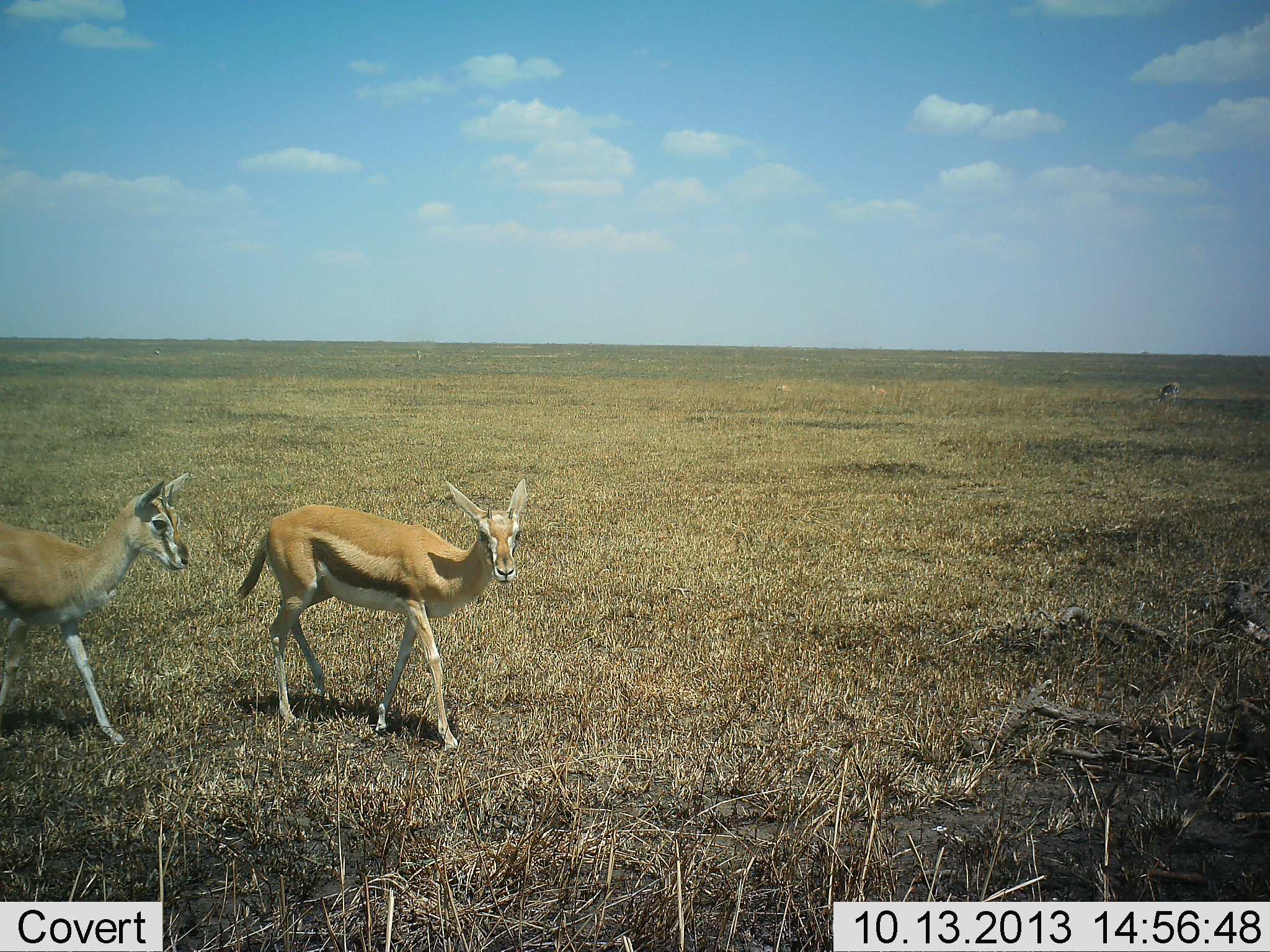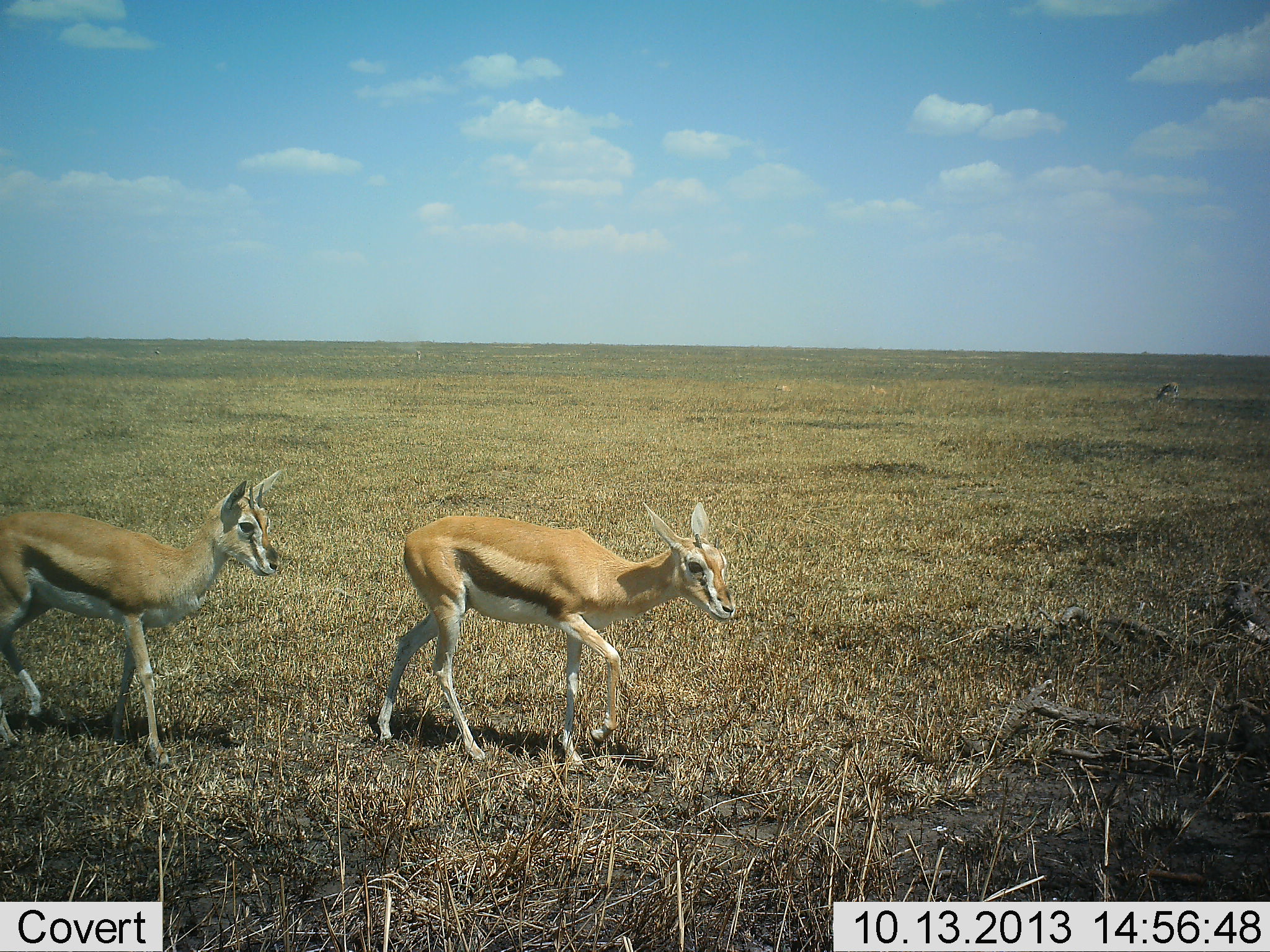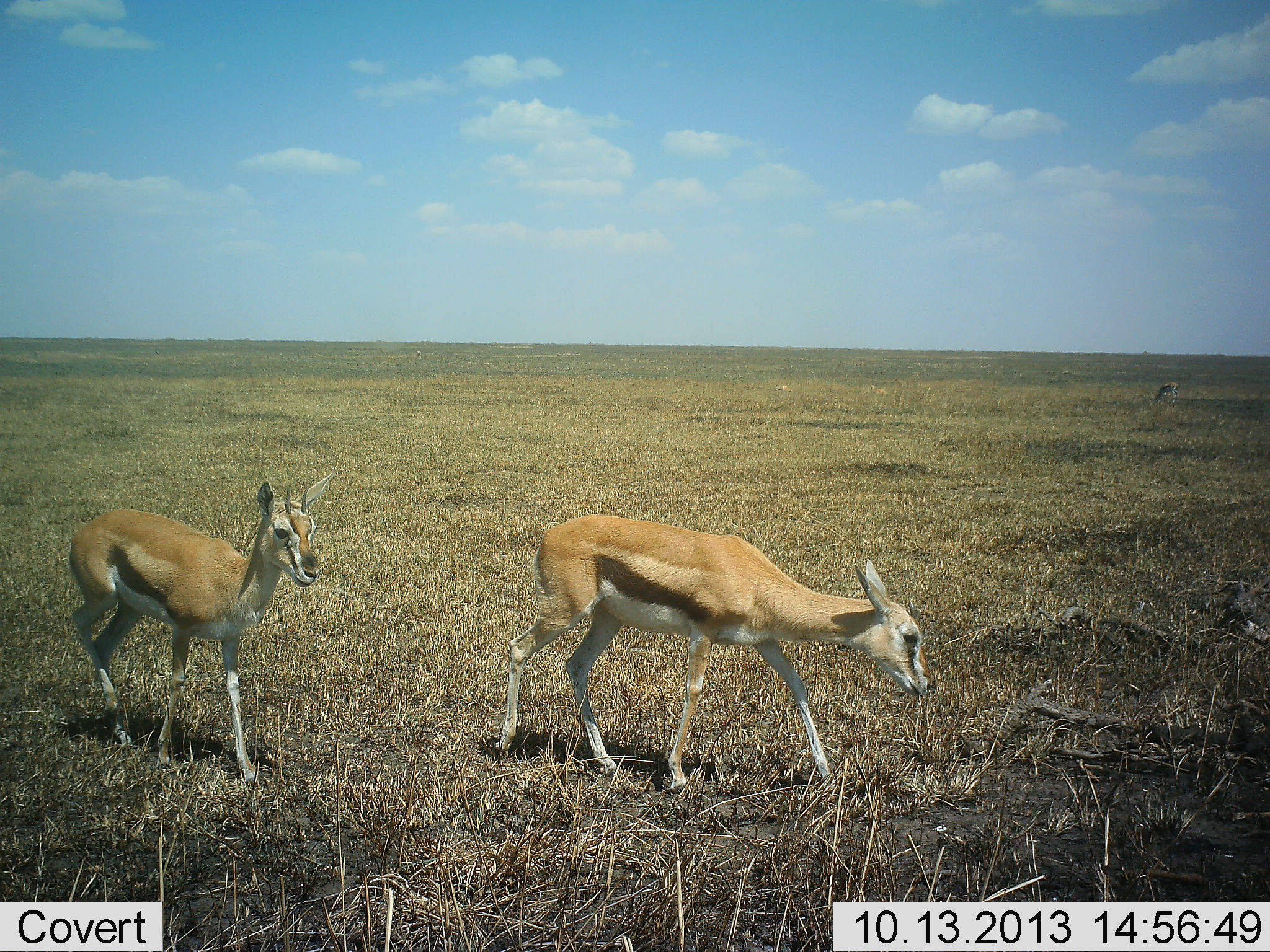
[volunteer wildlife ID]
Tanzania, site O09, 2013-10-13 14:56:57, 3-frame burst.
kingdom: Animalia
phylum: Chordata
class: Mammalia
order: Artiodactyla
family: Bovidae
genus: Eudorcas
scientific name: Eudorcas thomsonii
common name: thomson's gazelle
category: gazellethomsons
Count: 2.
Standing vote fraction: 10%.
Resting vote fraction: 0%.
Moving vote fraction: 100%.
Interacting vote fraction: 0%.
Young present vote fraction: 0%.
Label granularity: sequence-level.